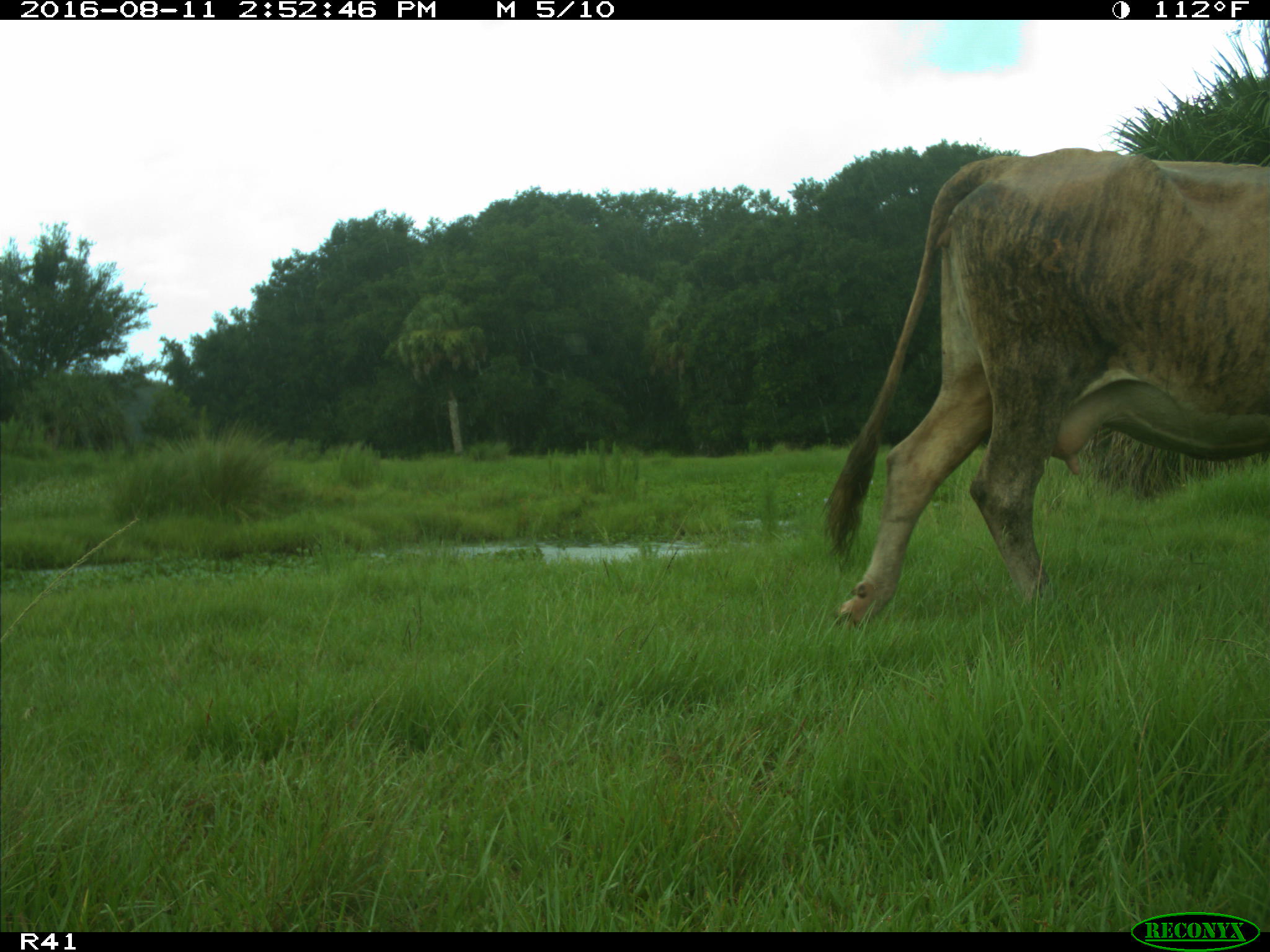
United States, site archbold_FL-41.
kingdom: Animalia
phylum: Chordata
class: Mammalia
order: Artiodactyla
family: Bovidae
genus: Bos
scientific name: Bos taurus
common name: domestic cow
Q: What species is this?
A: Bos taurus (domestic cow).